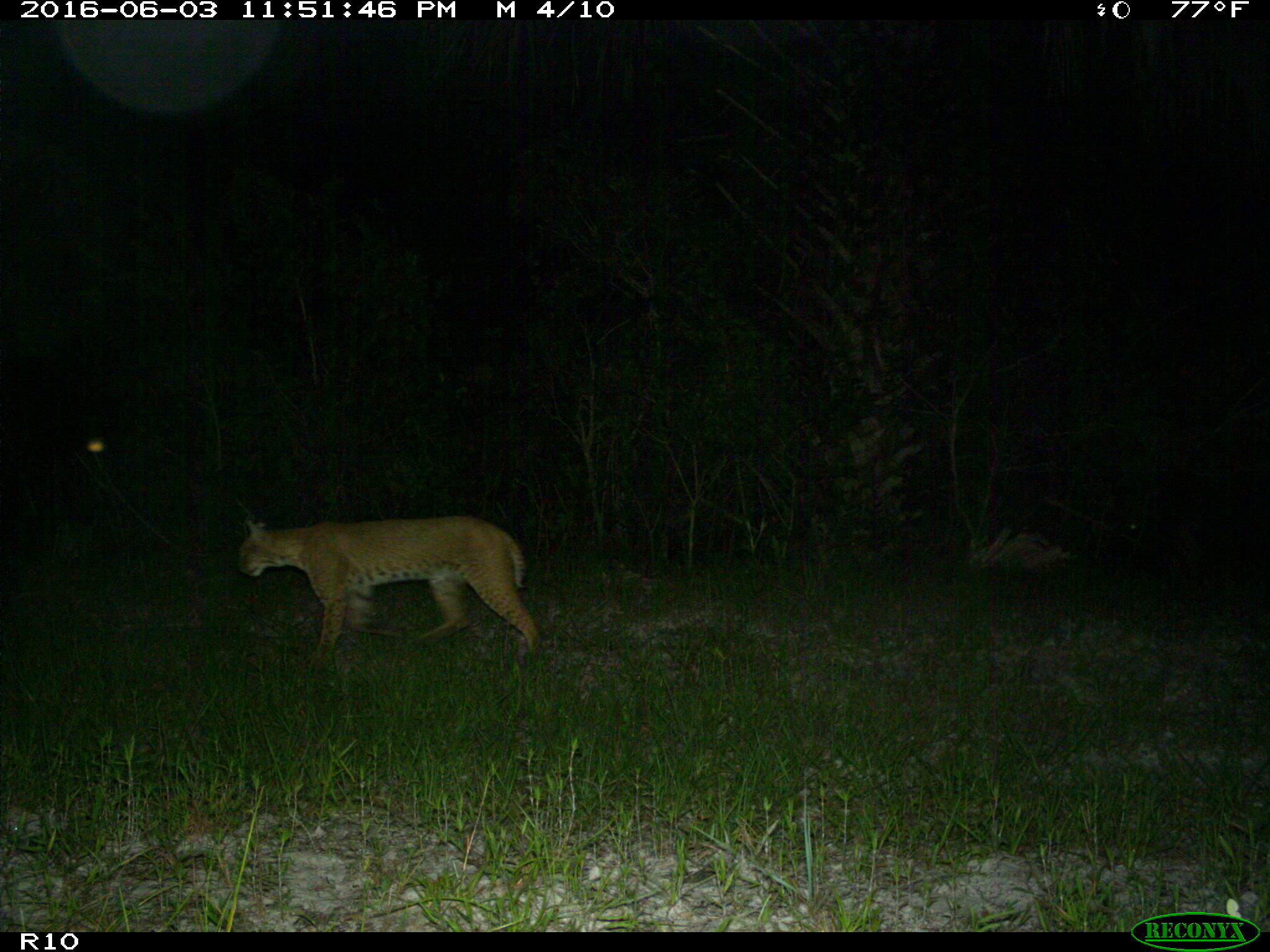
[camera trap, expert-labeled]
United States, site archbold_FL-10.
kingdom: Animalia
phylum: Chordata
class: Mammalia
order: Carnivora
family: Felidae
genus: Lynx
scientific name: Lynx rufus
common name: bobcat